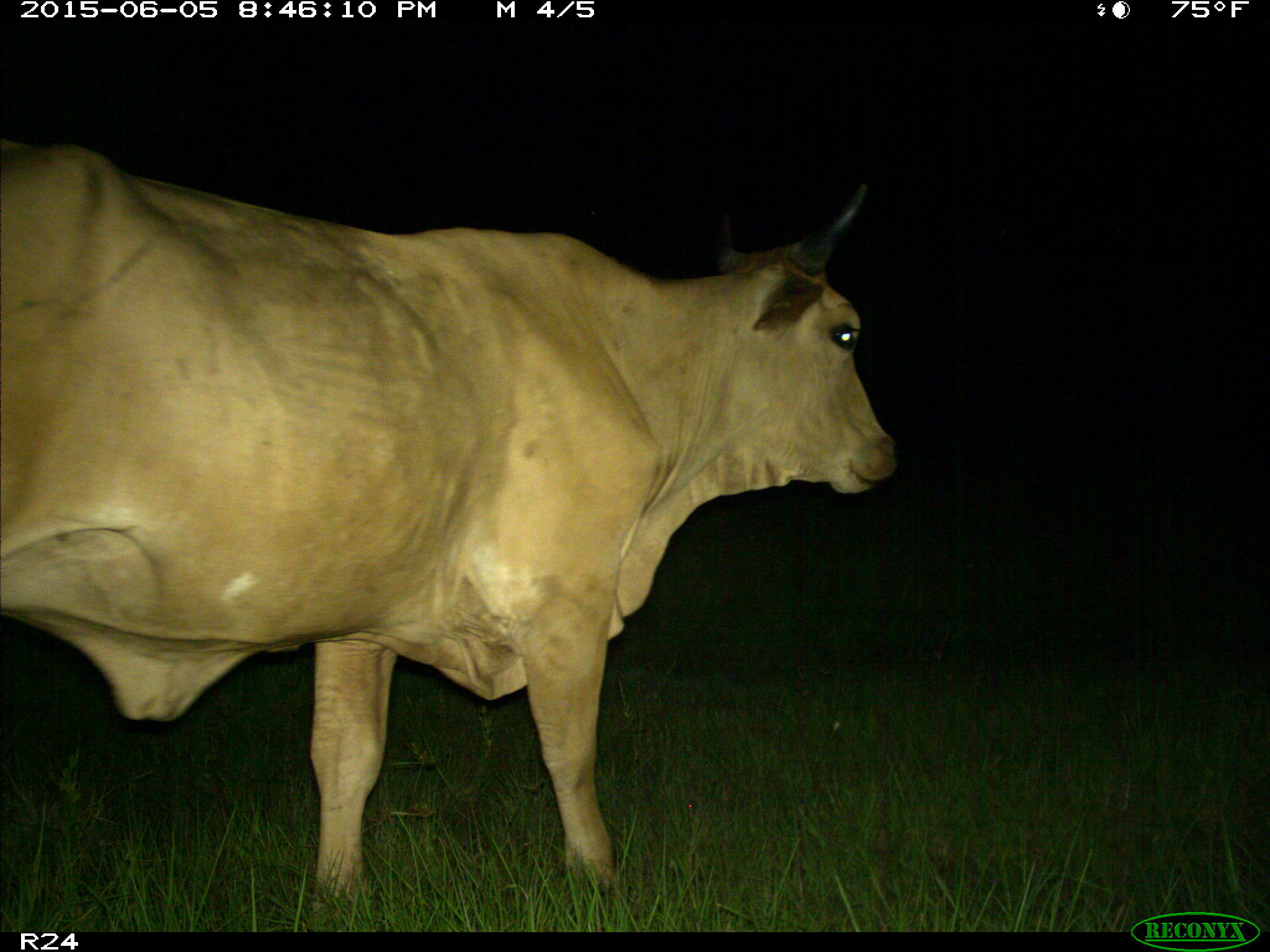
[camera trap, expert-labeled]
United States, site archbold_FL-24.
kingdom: Animalia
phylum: Chordata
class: Mammalia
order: Artiodactyla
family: Bovidae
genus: Bos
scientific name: Bos taurus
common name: domestic cow